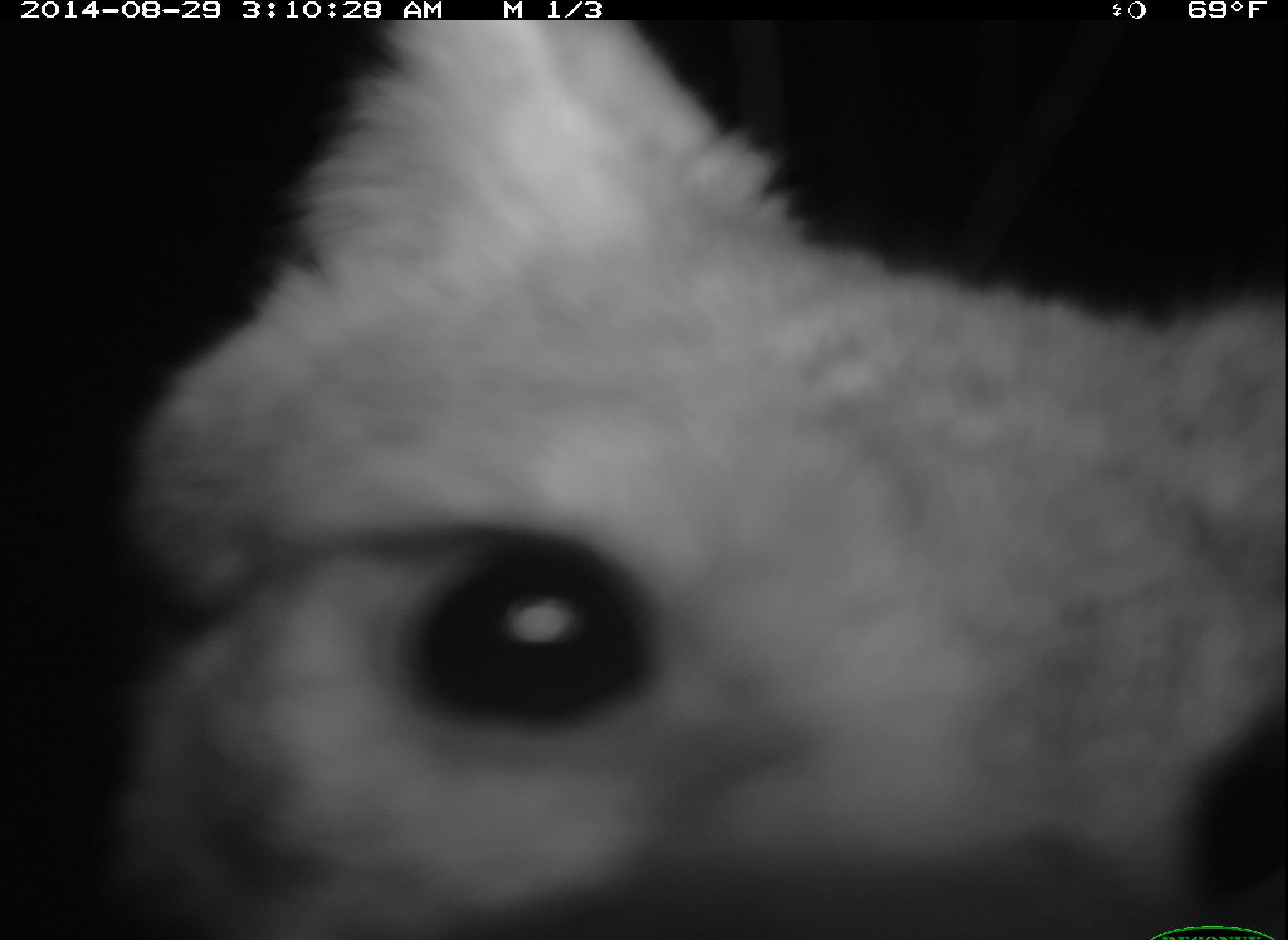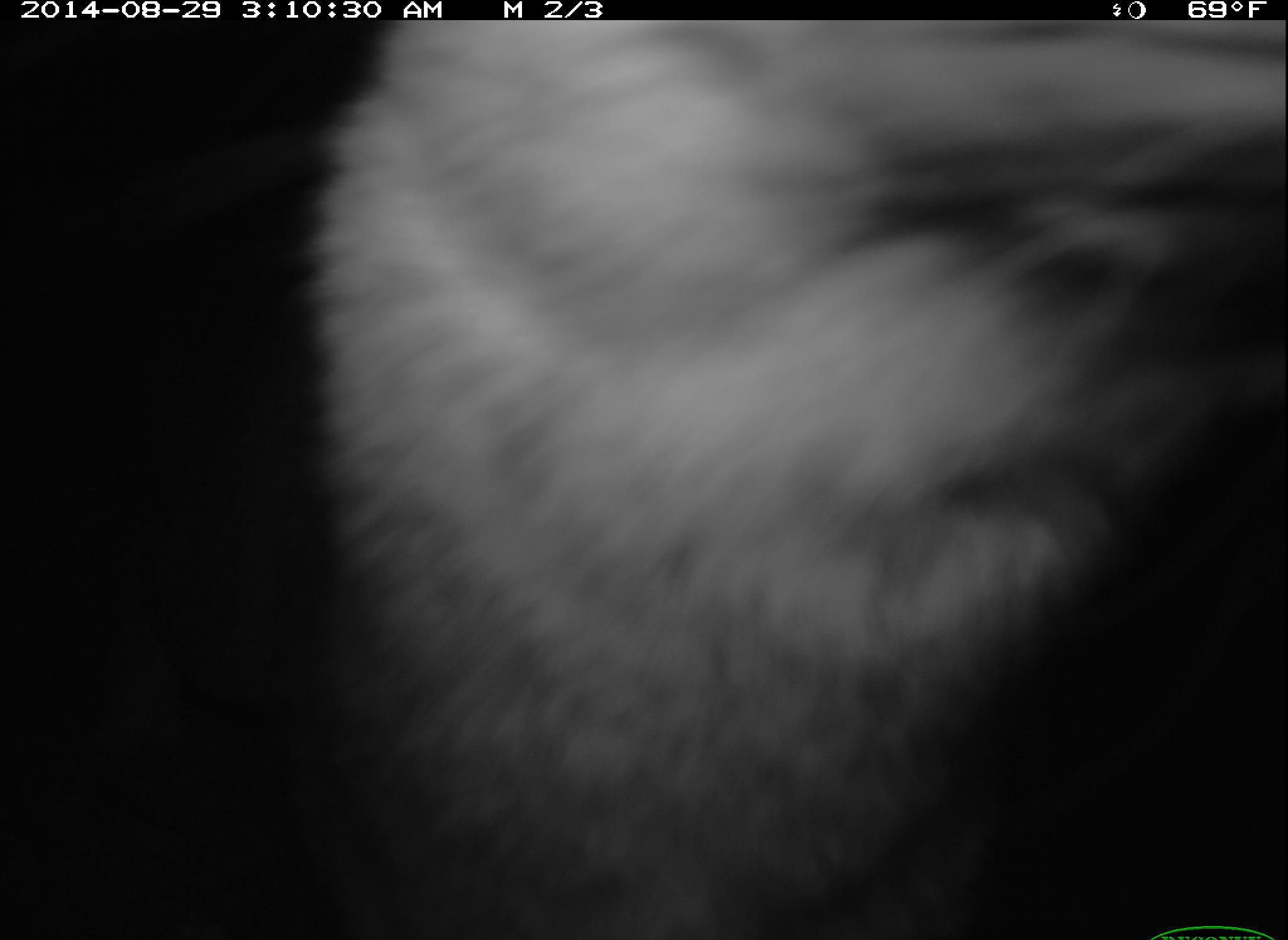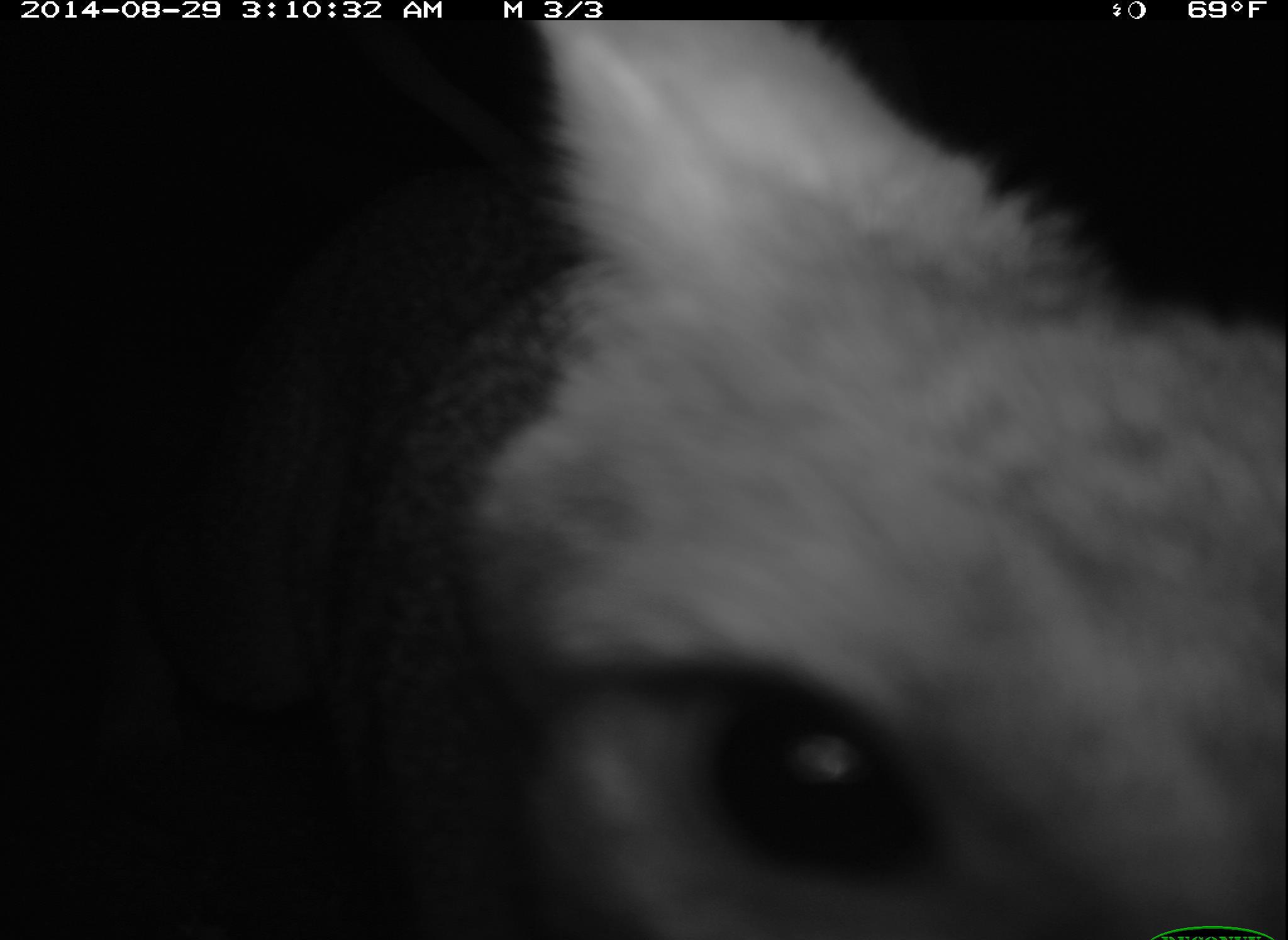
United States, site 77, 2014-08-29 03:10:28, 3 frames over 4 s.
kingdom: Animalia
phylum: Chordata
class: Mammalia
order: Carnivora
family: Canidae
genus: Urocyon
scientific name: Urocyon cinereoargenteus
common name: gray fox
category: fox